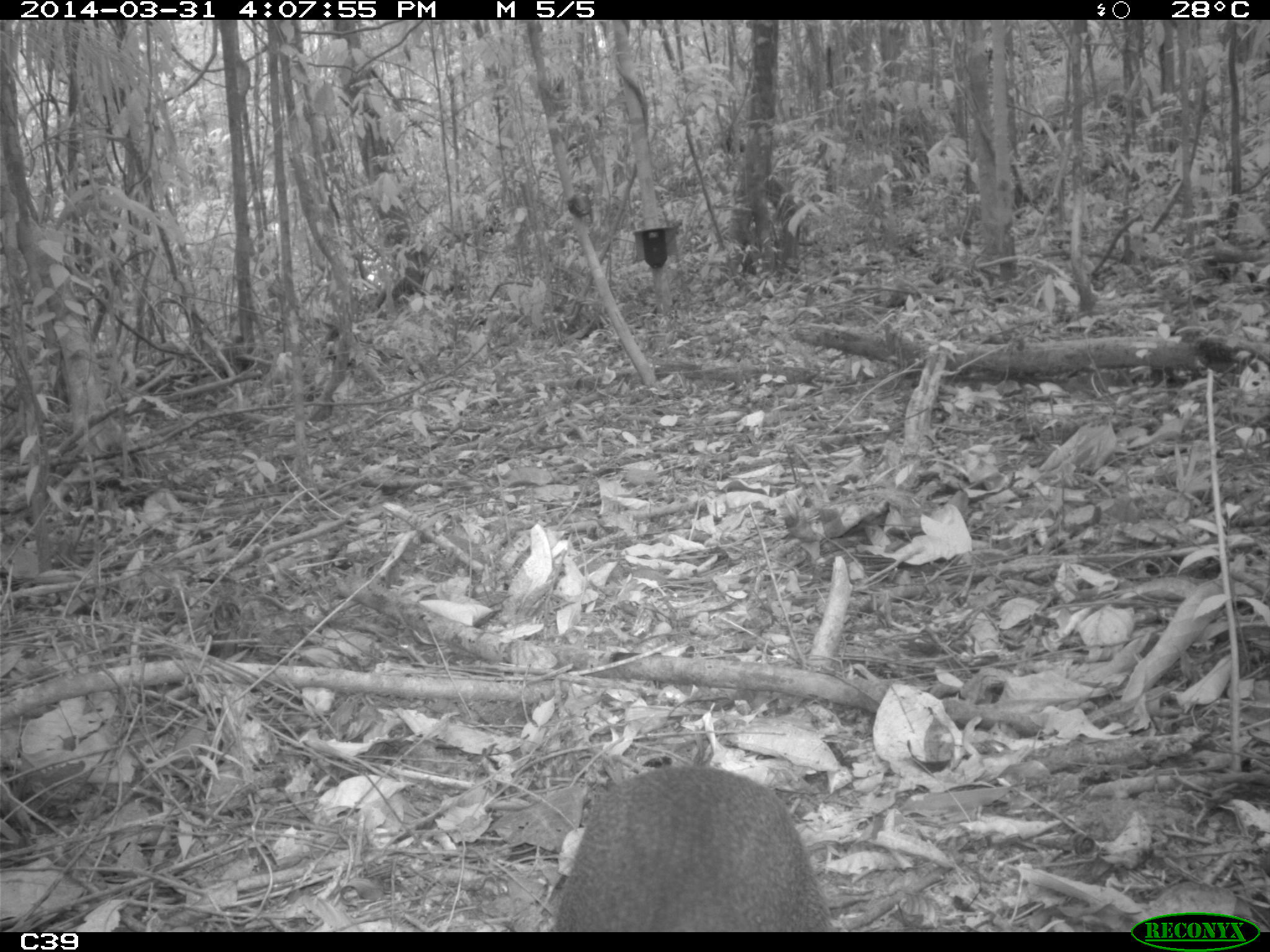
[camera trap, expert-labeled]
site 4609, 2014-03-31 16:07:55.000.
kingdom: Animalia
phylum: Chordata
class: Mammalia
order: Rodentia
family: Dasyproctidae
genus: Dasyprocta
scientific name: Dasyprocta leporina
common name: red-rumped agouti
Dasyprocta leporina (red-rumped agouti), count 1, age adult.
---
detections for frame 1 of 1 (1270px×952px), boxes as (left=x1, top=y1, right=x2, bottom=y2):
dasyprocta leporina: (left=555, top=764, right=831, bottom=931)